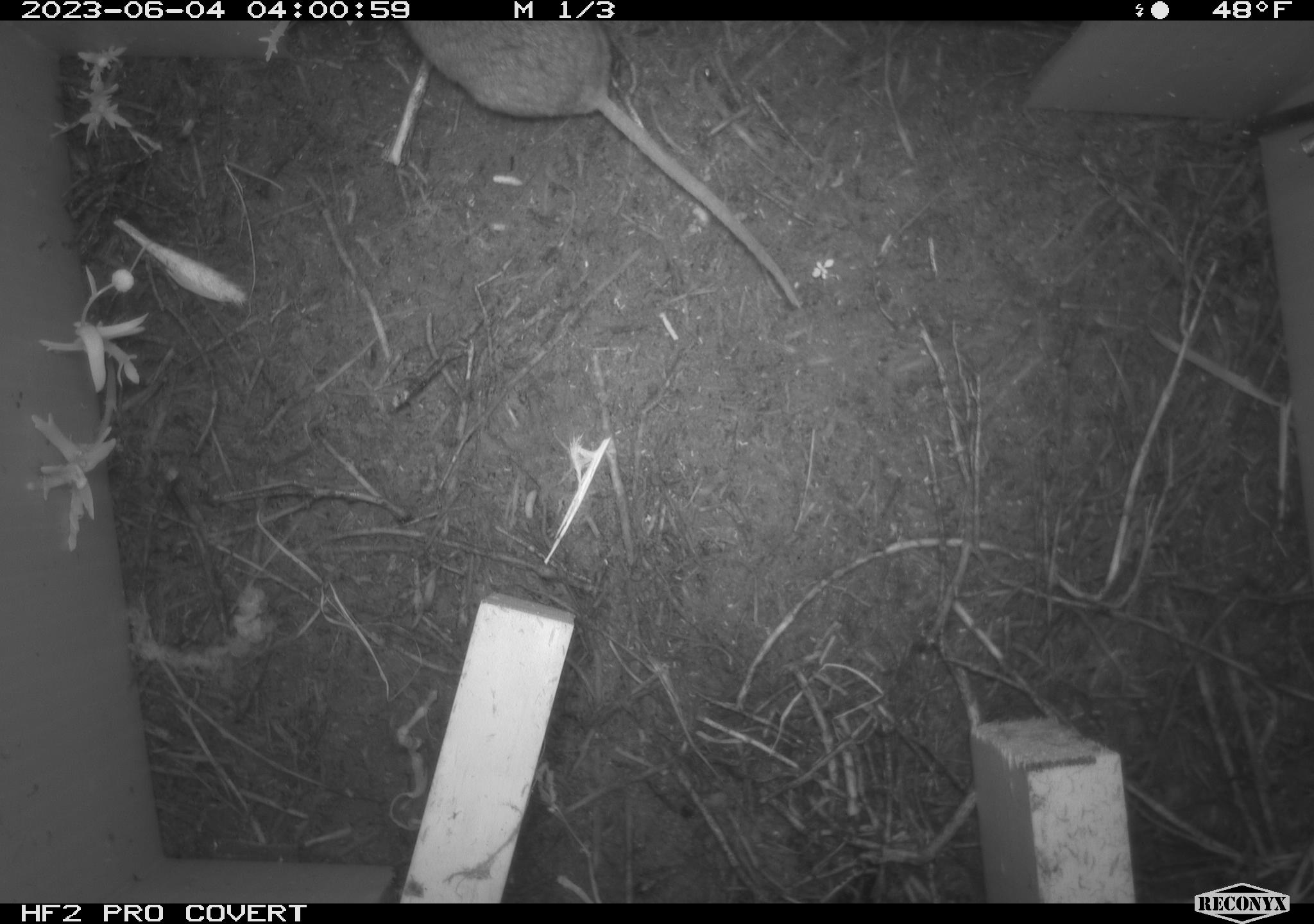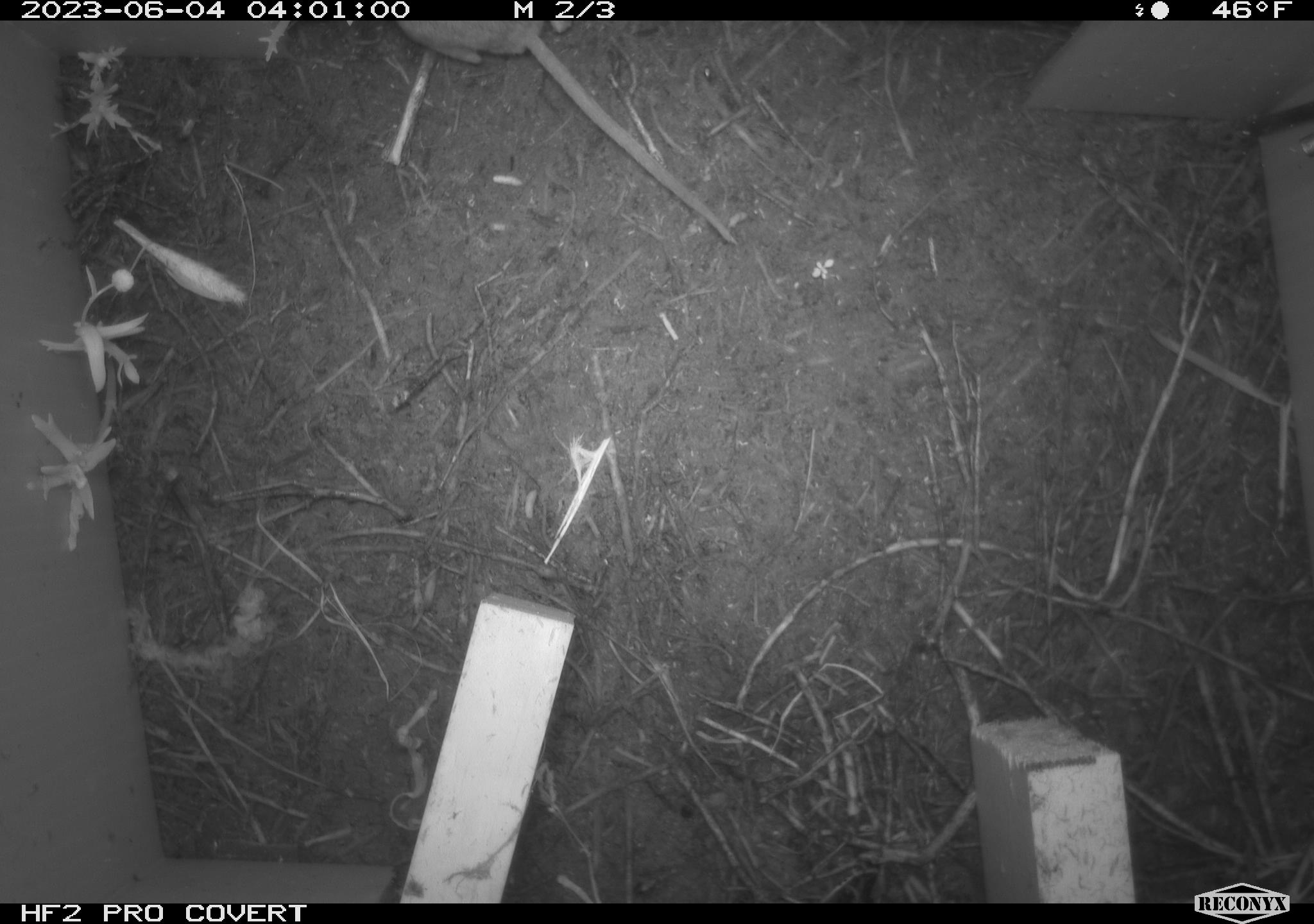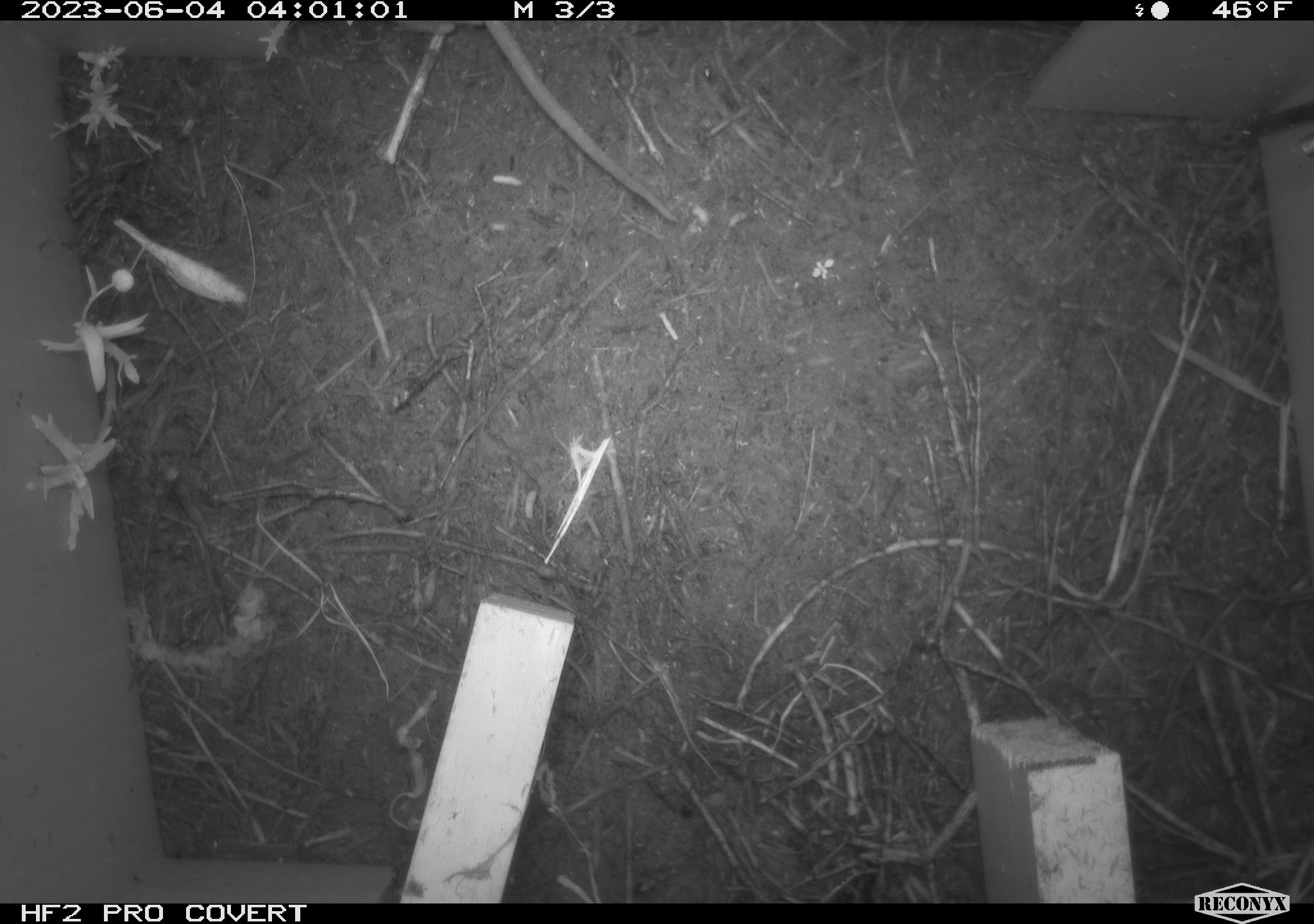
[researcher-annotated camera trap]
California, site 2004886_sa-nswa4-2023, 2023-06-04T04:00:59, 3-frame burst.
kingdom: Animalia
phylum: Chordata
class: Mammalia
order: Rodentia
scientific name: Rodentia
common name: rodent